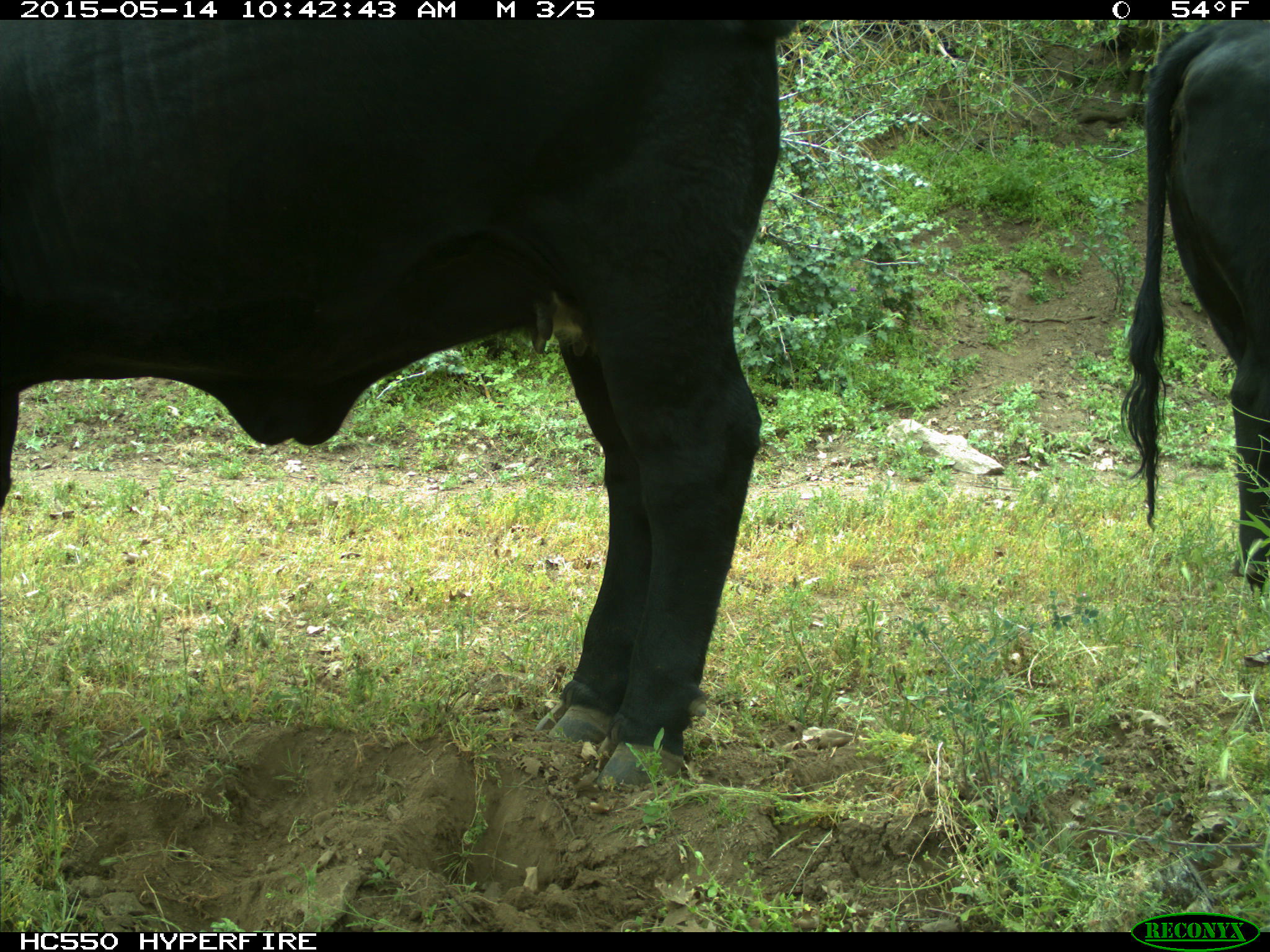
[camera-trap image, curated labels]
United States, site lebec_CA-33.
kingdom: Animalia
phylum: Chordata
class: Mammalia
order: Artiodactyla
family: Bovidae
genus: Bos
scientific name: Bos taurus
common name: domestic cow